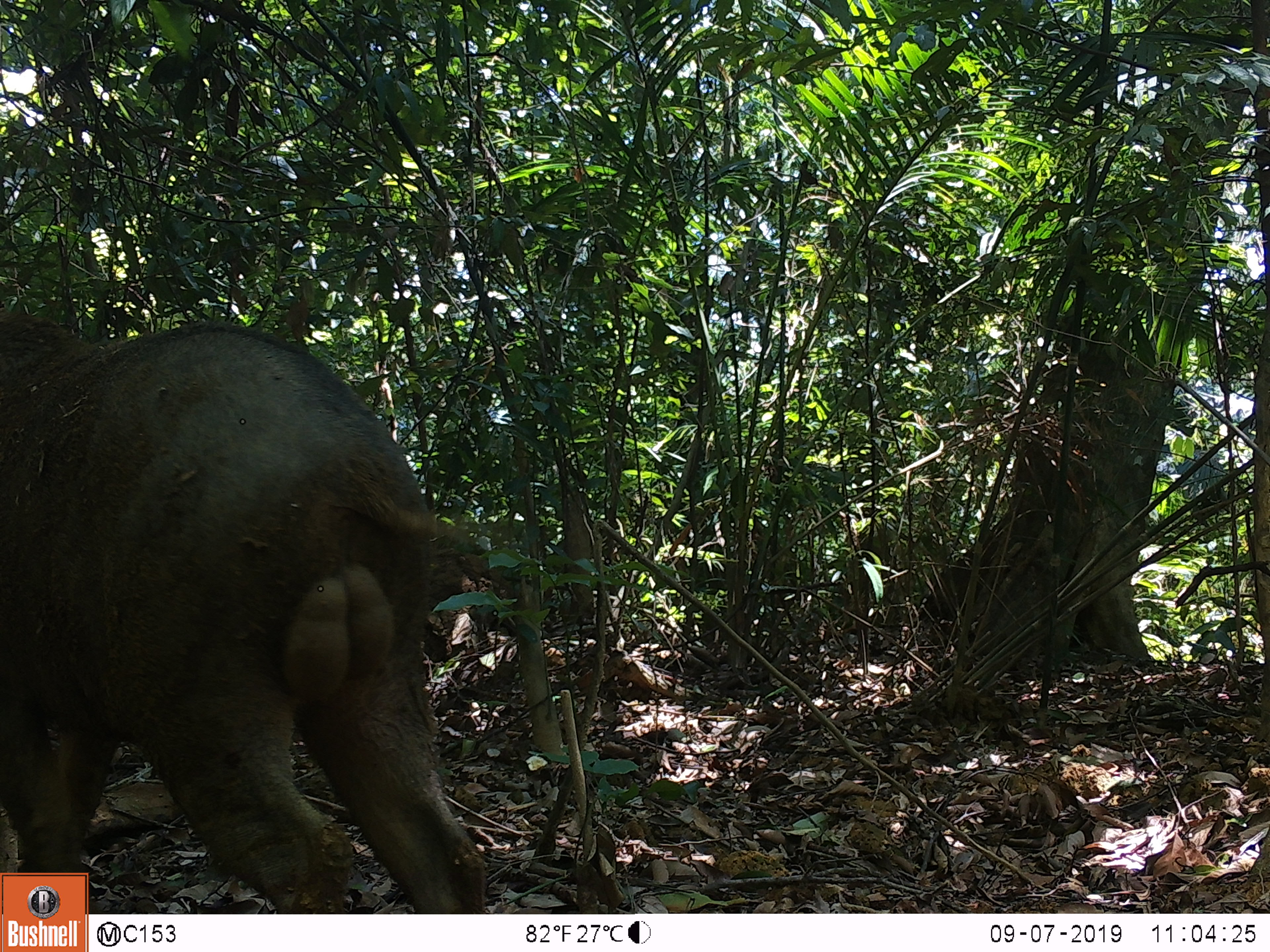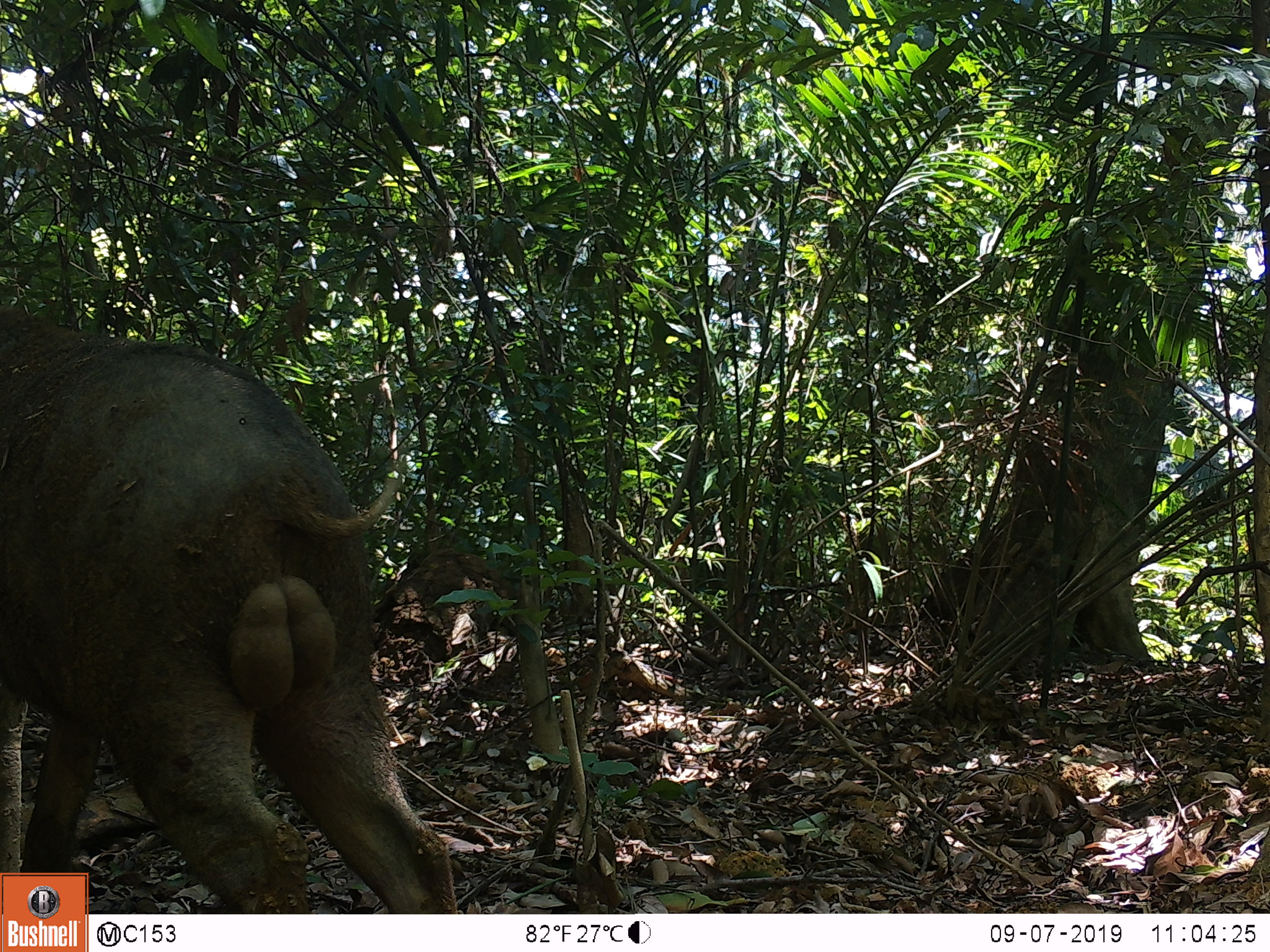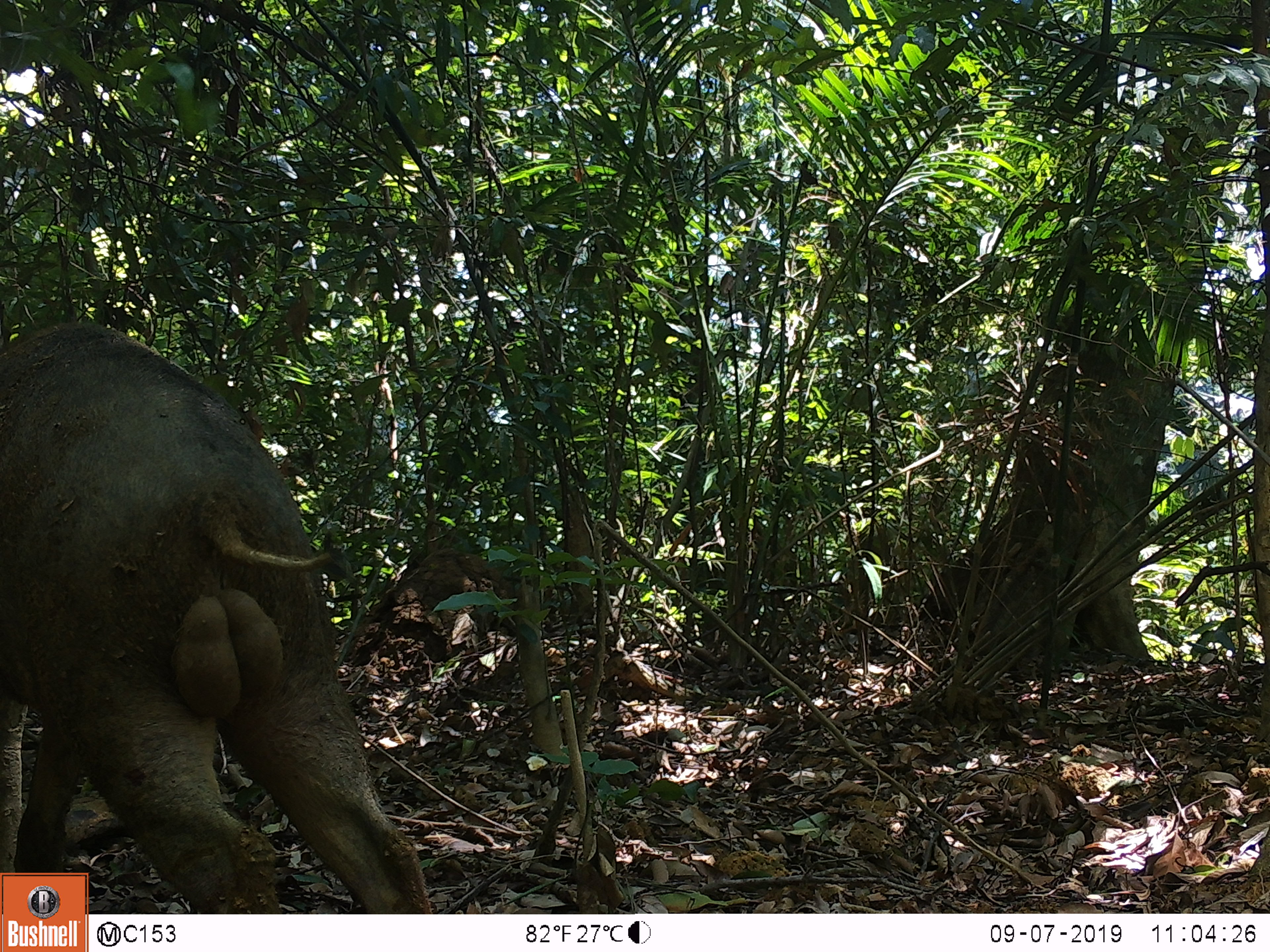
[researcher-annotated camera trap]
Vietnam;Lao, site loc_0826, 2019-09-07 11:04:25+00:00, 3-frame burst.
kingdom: Animalia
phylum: Chordata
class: Mammalia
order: Artiodactyla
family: Suidae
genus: Sus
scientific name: Sus scrofa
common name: eurasian wild pig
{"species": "eurasian wild pig (Sus scrofa)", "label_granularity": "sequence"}